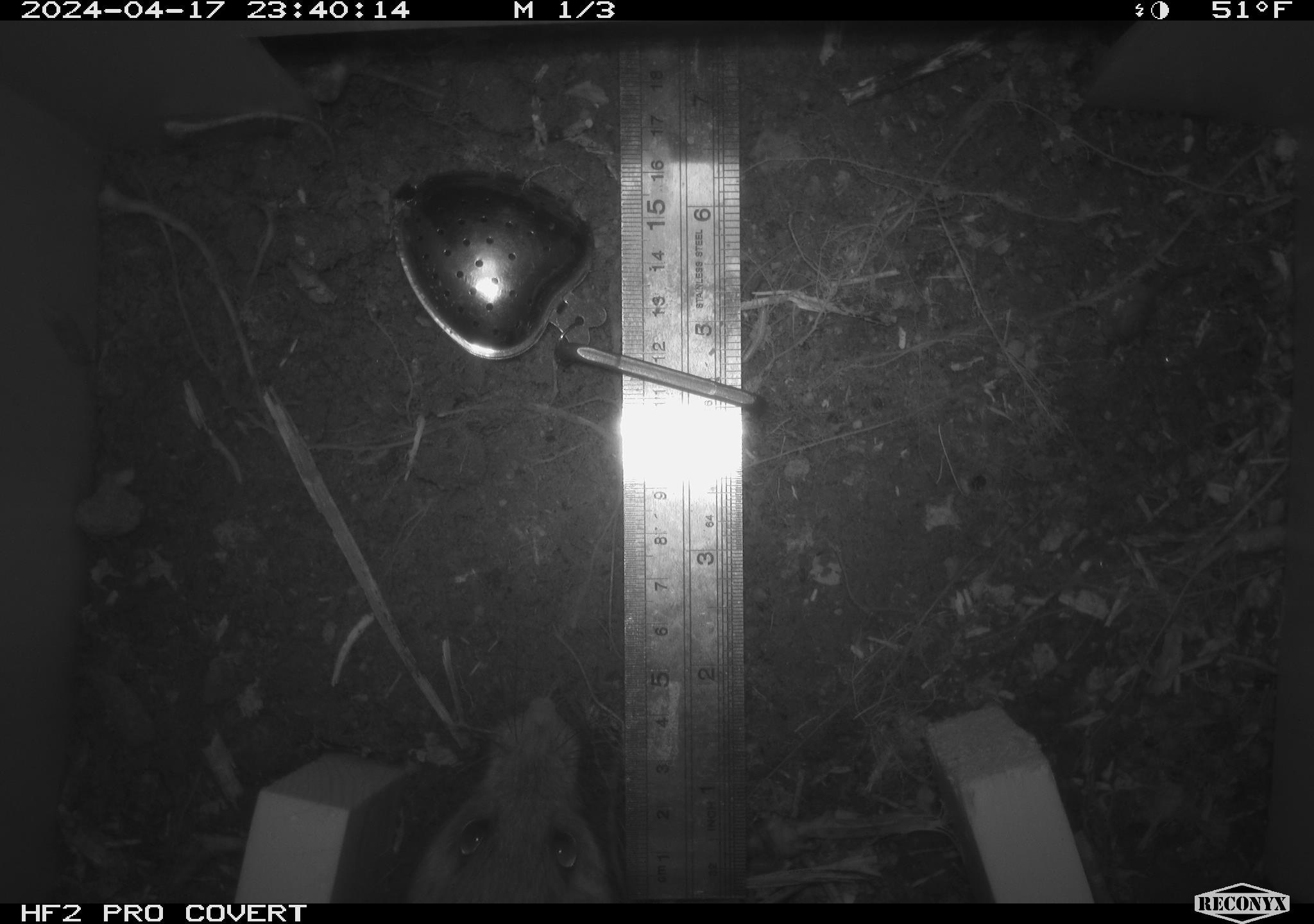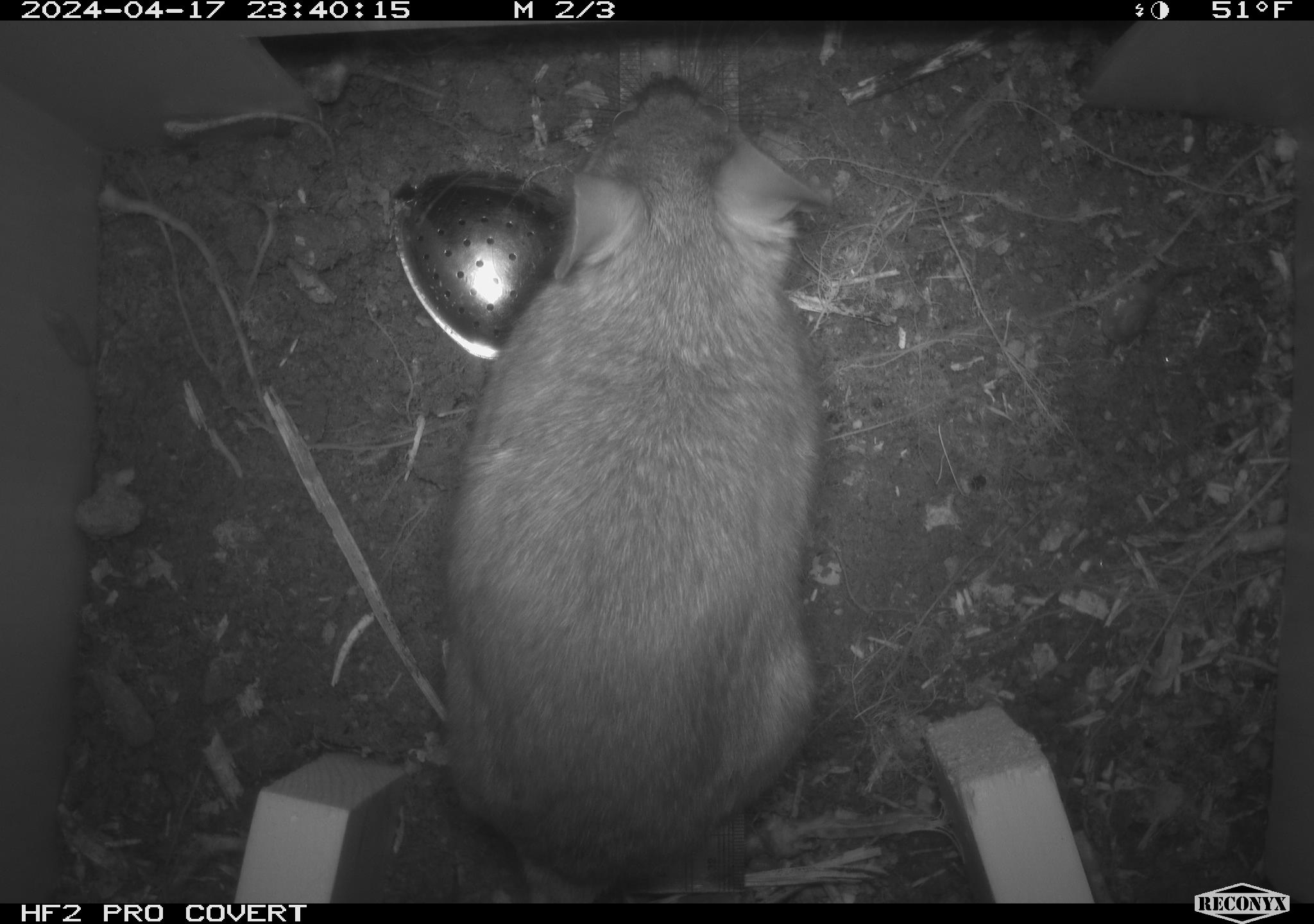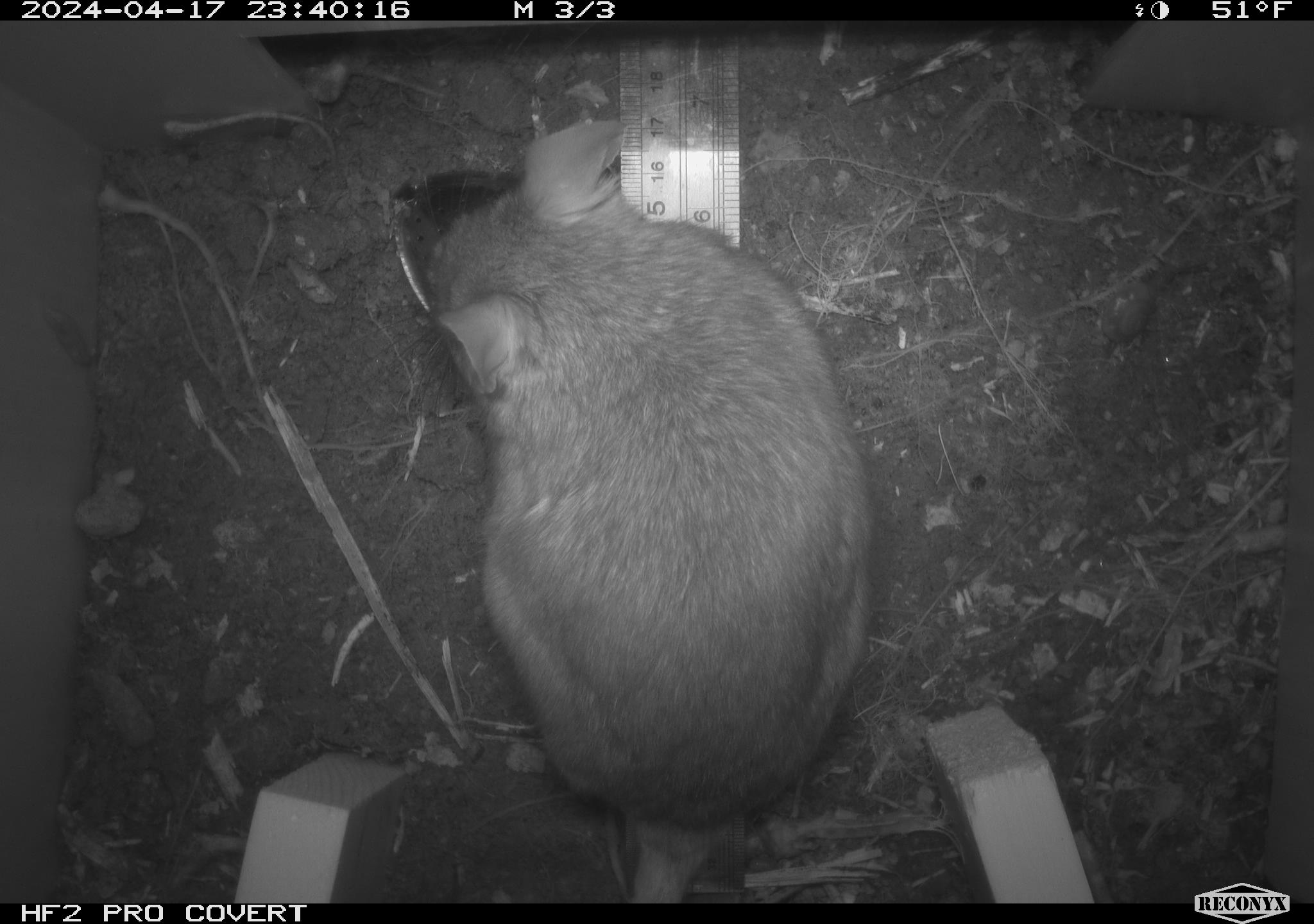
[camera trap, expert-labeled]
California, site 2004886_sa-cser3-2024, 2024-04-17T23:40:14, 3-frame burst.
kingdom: Animalia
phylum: Chordata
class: Mammalia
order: Rodentia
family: Muridae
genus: Rattus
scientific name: Rattus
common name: rat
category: rattus species